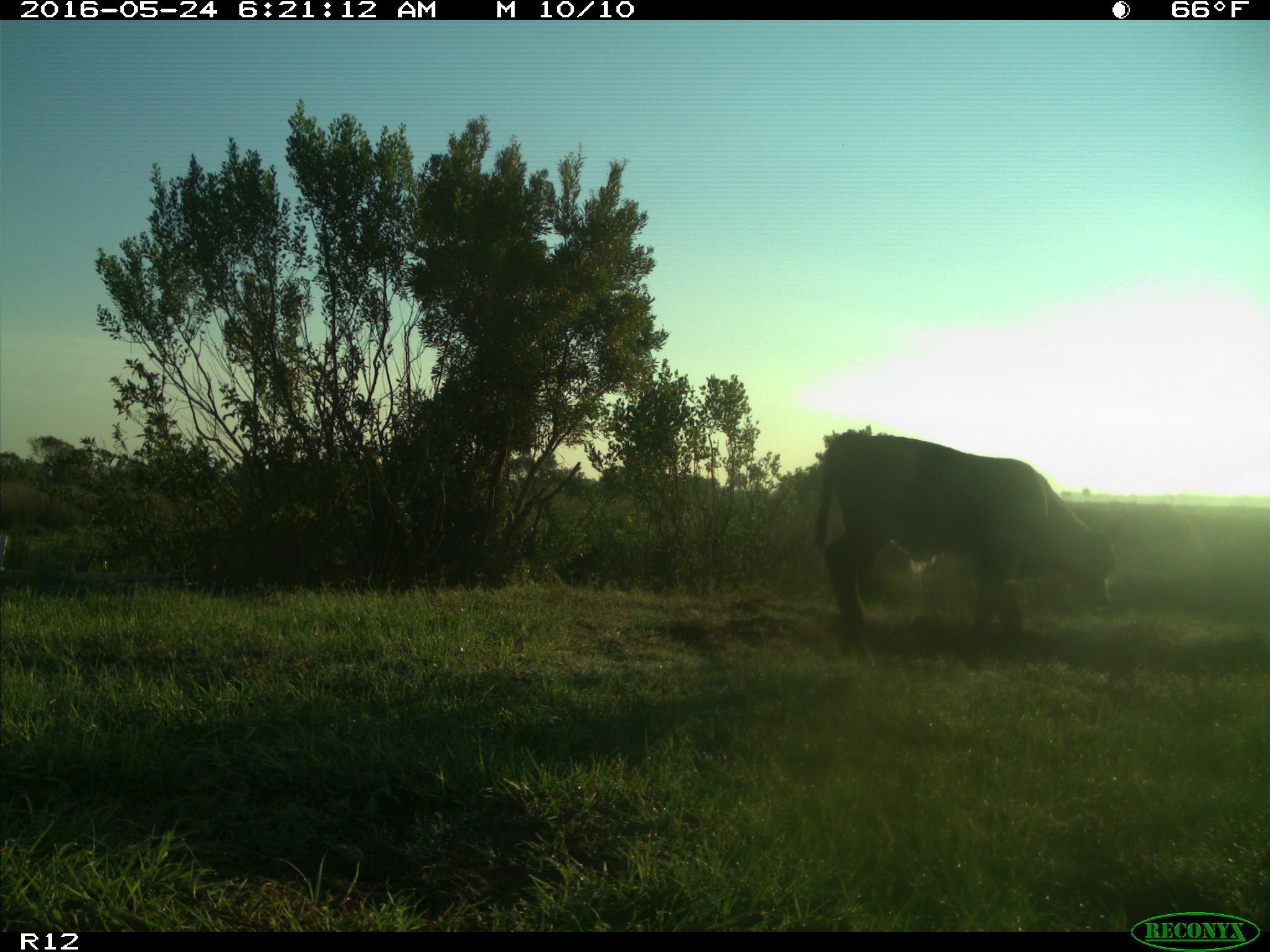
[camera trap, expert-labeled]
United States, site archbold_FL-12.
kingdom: Animalia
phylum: Chordata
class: Mammalia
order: Artiodactyla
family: Bovidae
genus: Bos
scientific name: Bos taurus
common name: domestic cow